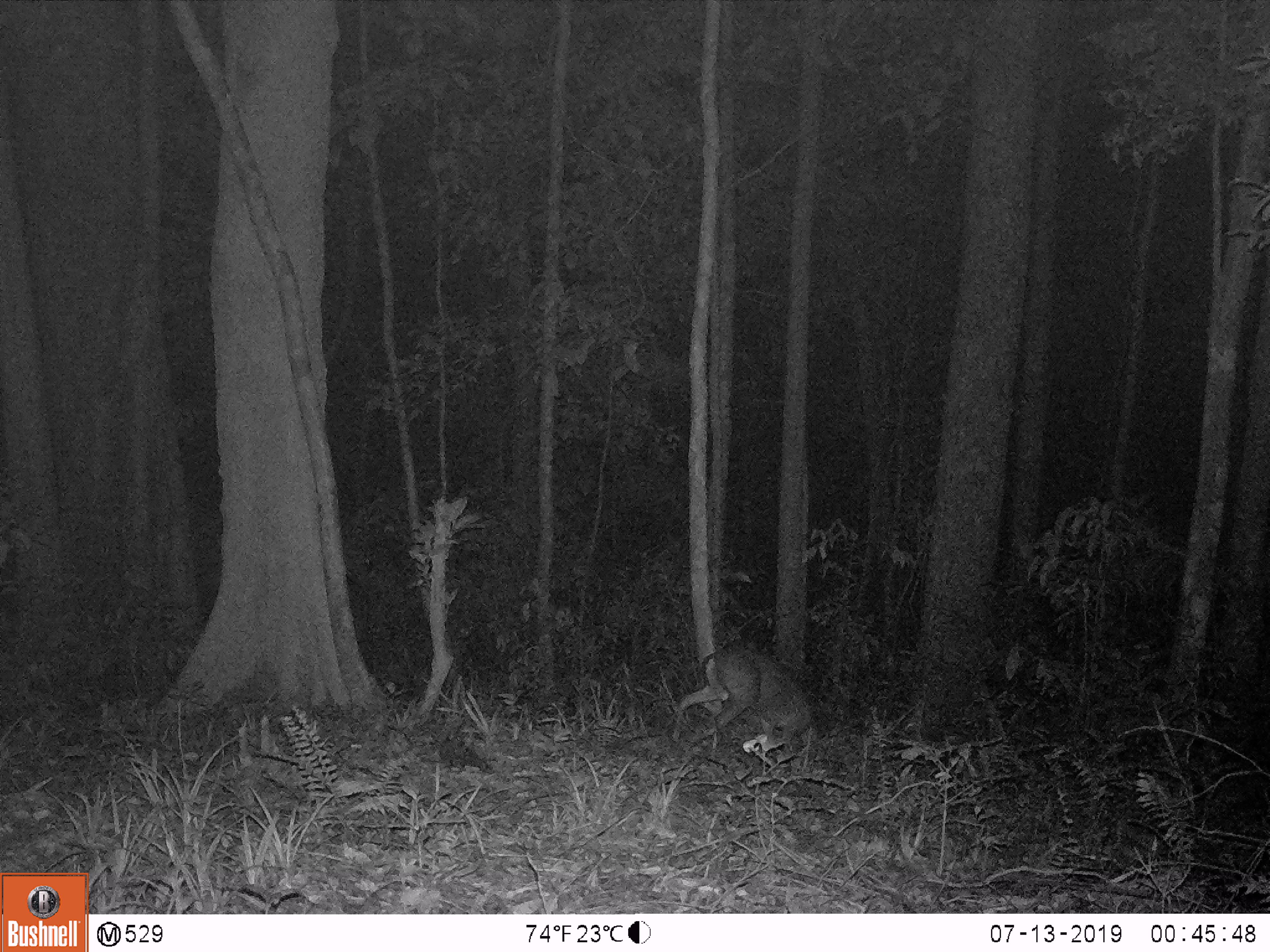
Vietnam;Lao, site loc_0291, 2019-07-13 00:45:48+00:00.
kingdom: Animalia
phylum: Chordata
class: Mammalia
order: Artiodactyla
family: Cervidae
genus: Muntiacus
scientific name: Muntiacus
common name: muntjacs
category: unidentified muntjac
Unidentified muntjac (muntjacs) (Muntiacus). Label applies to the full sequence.